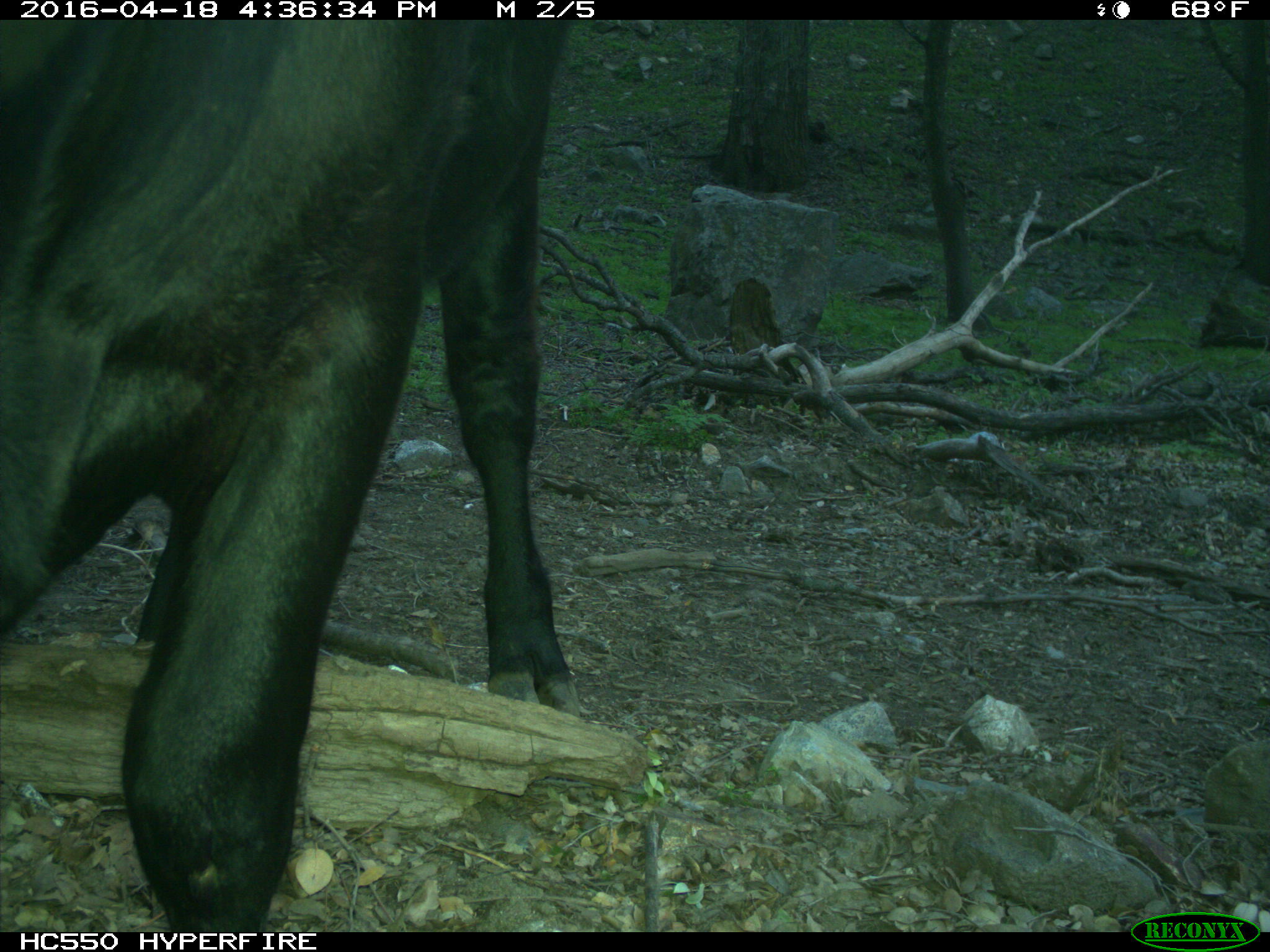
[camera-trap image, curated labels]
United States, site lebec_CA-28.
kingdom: Animalia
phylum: Chordata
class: Mammalia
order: Artiodactyla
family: Bovidae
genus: Bos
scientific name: Bos taurus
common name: domestic cow